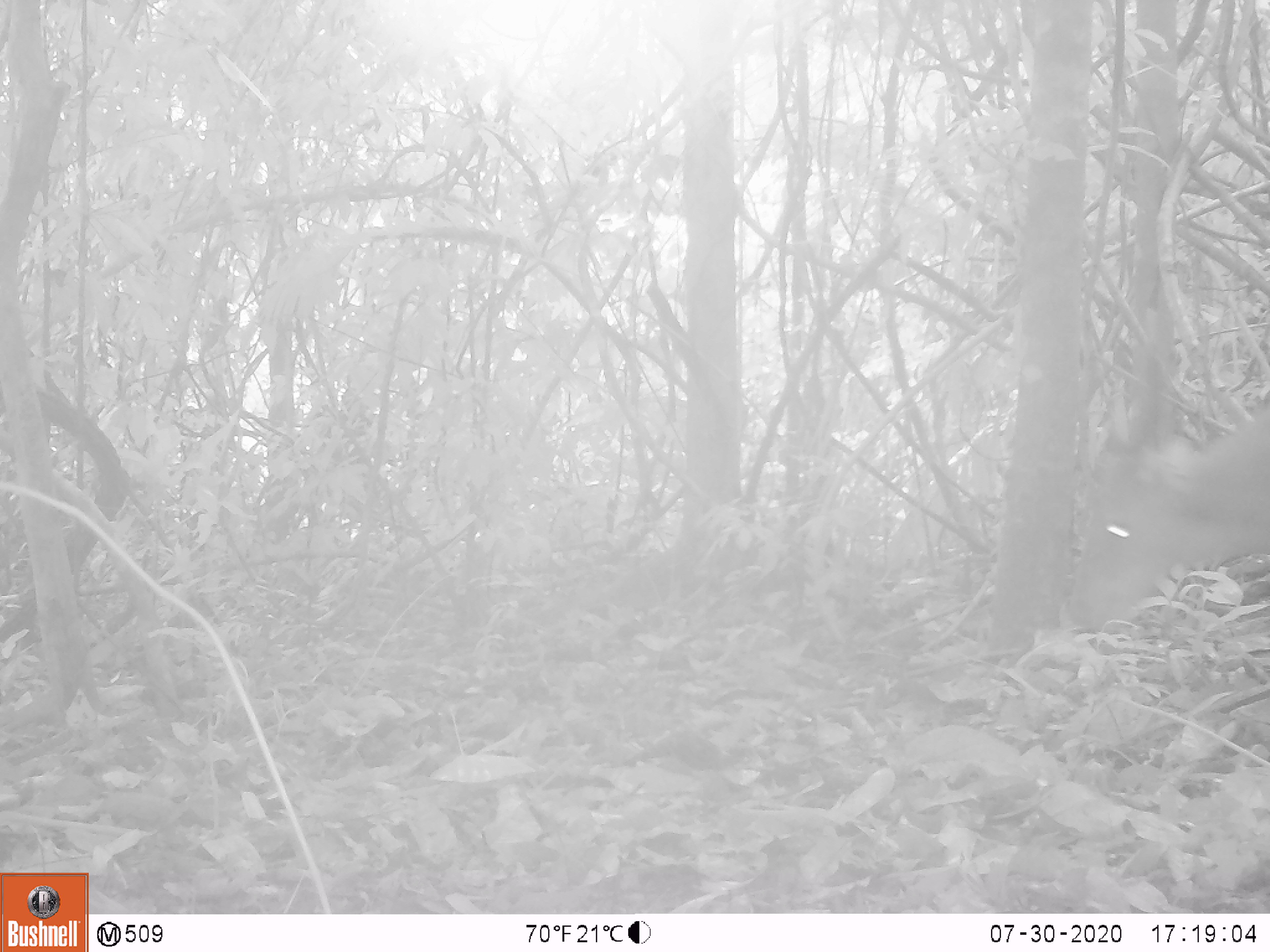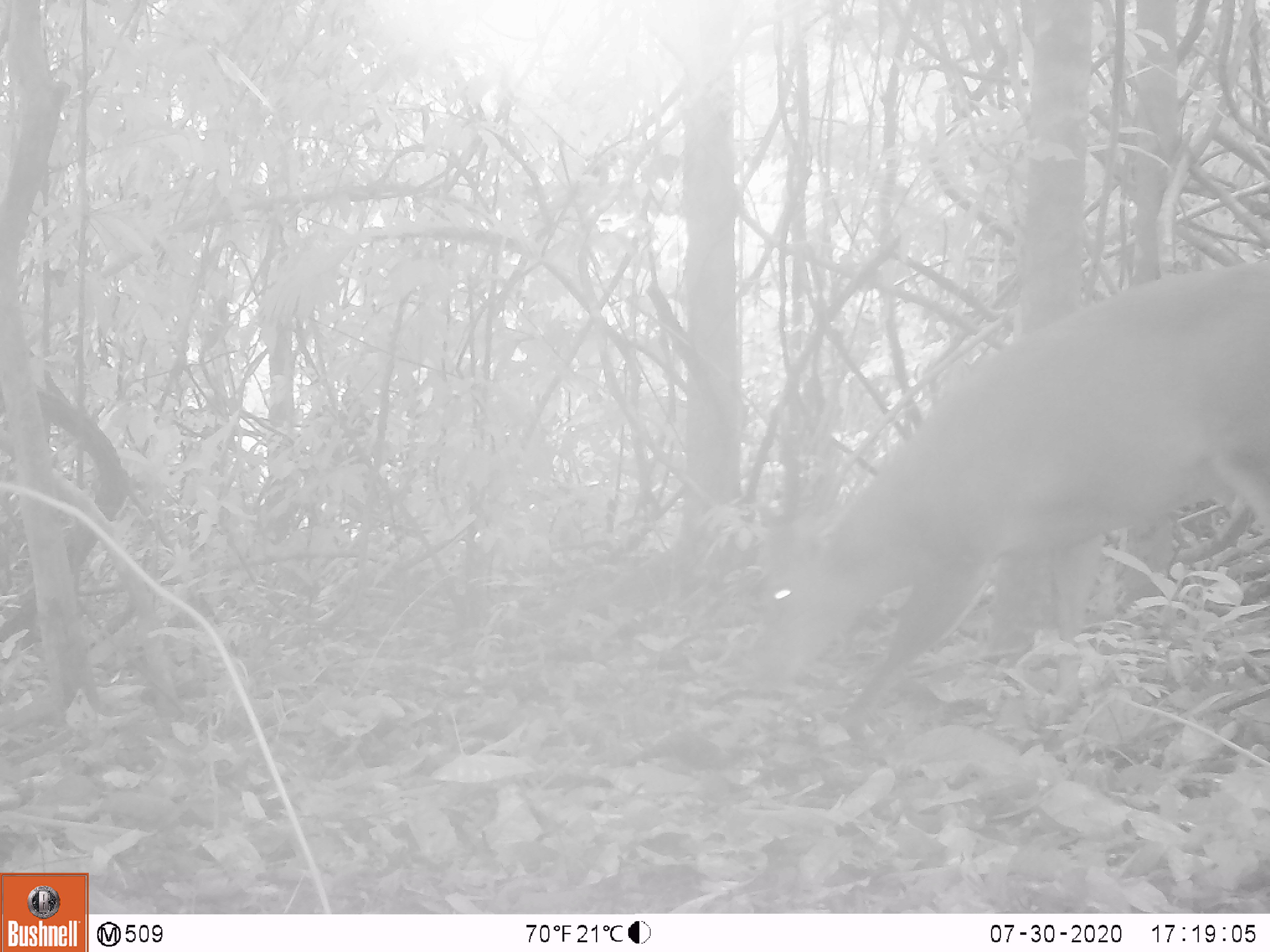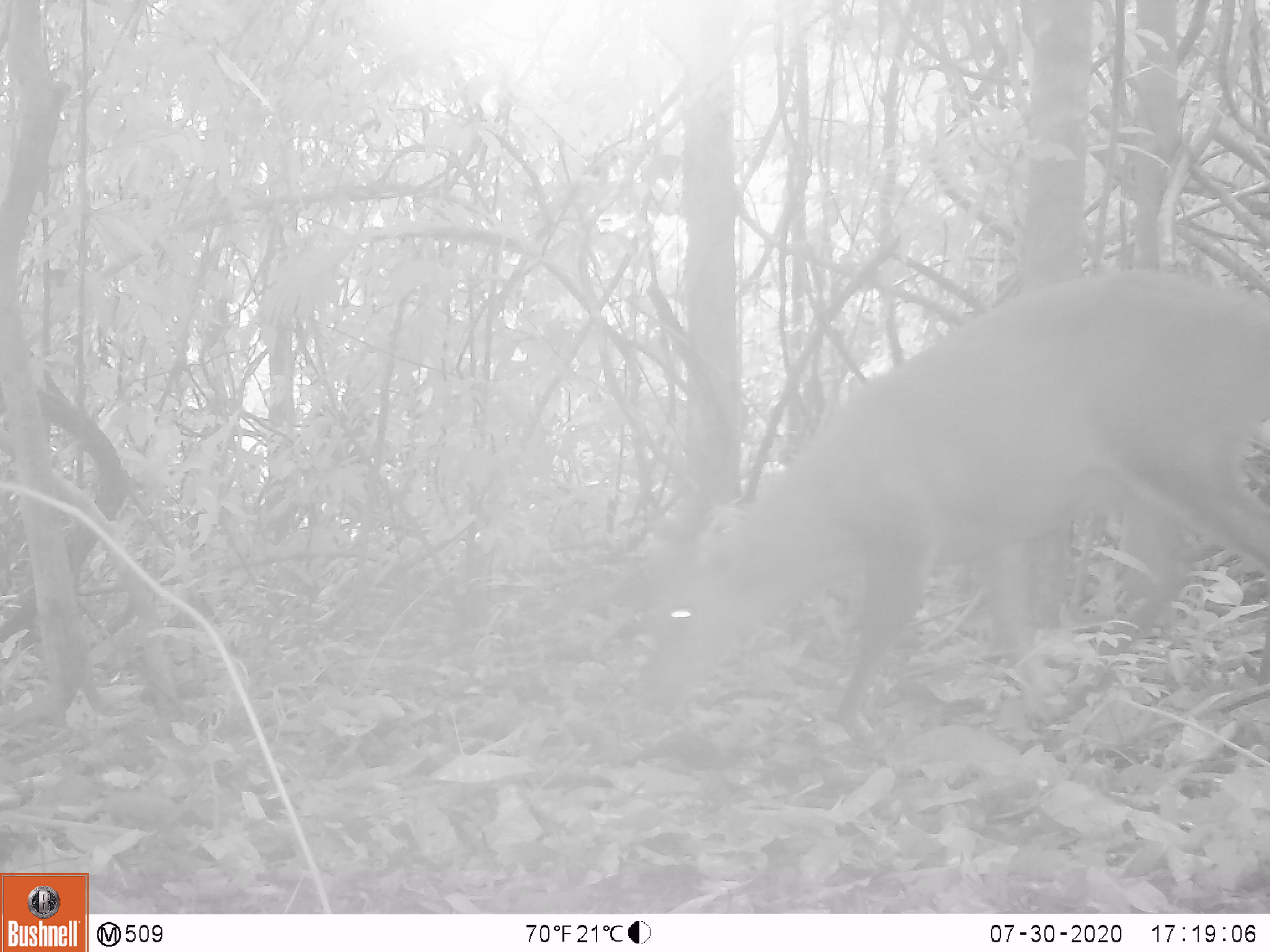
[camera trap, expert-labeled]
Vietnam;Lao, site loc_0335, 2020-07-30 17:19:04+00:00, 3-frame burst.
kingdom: Animalia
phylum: Chordata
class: Mammalia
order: Artiodactyla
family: Cervidae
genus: Muntiacus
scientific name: Muntiacus vuquangensis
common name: large-antlered muntjac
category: large antlered muntjac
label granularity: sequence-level